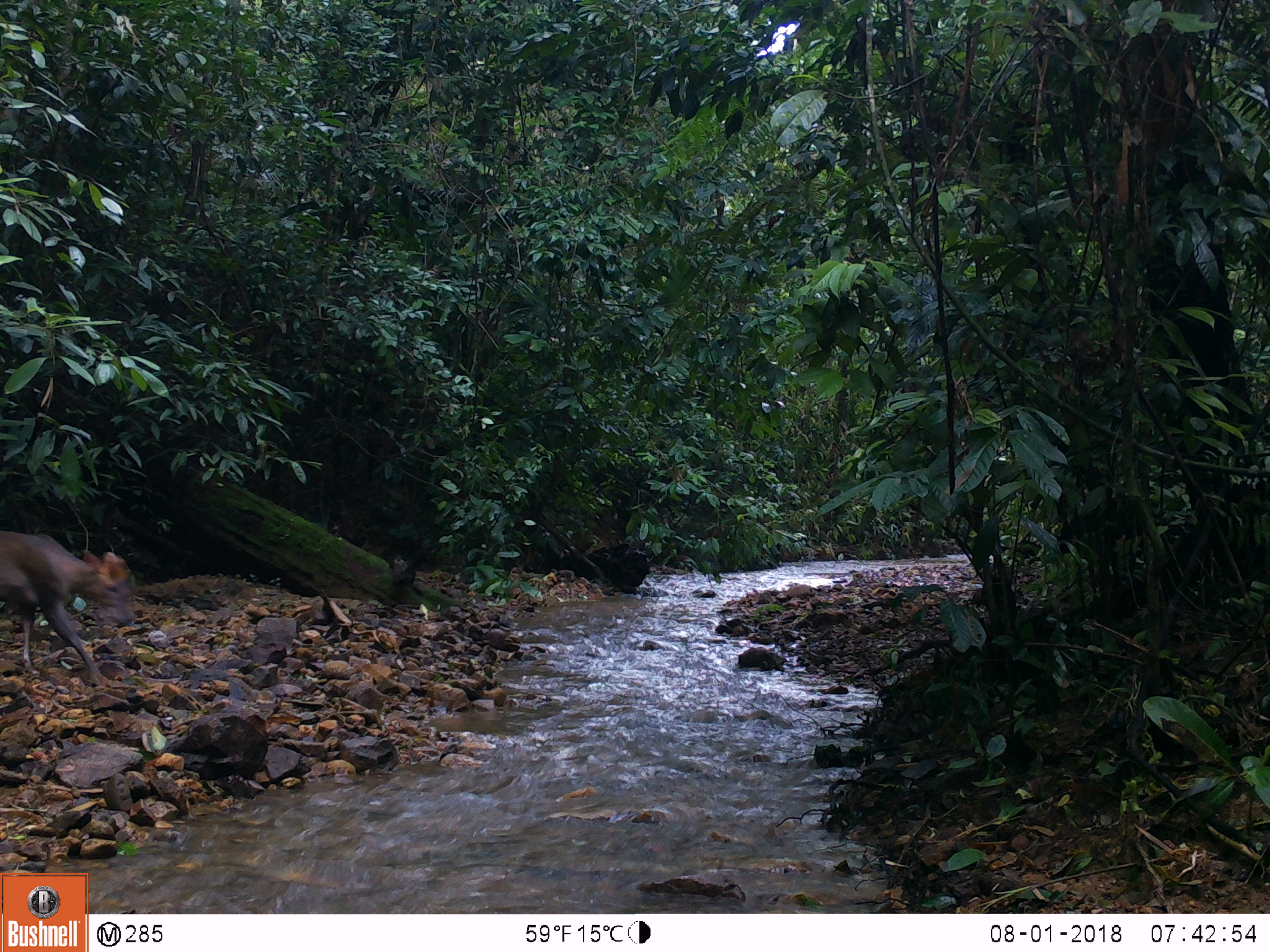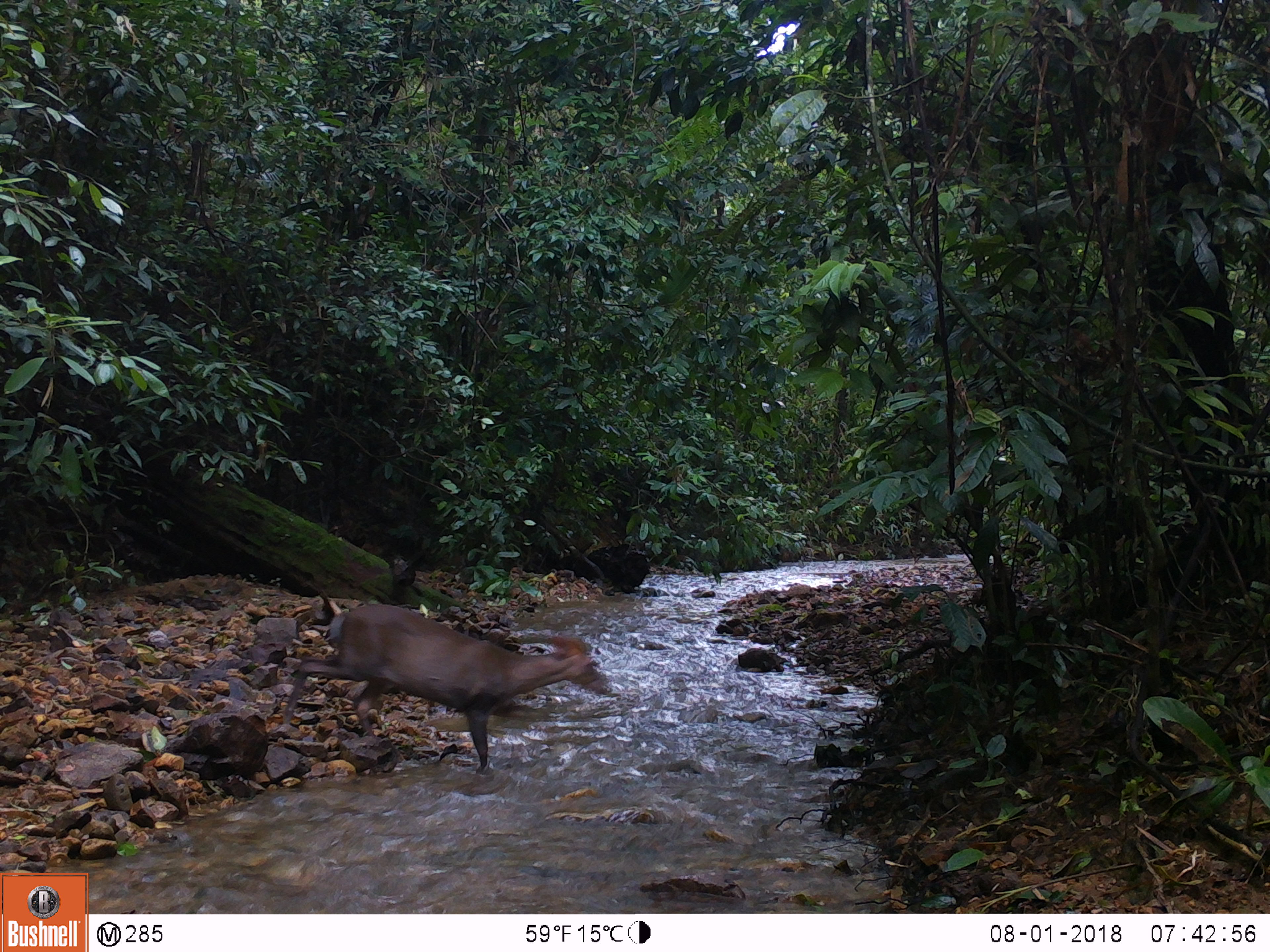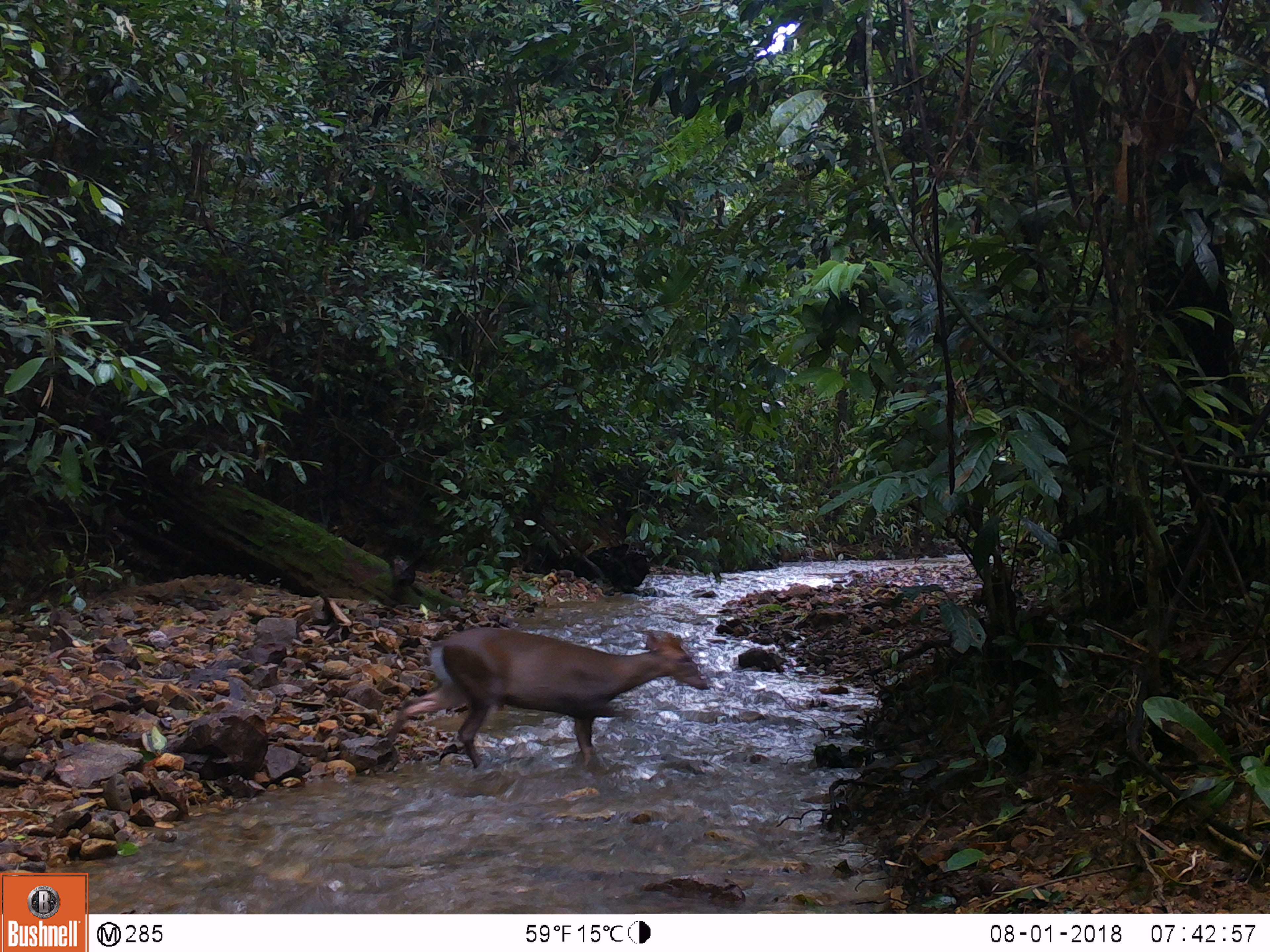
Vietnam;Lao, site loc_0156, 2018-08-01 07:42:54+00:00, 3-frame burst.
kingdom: Animalia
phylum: Chordata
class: Mammalia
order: Artiodactyla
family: Cervidae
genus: Muntiacus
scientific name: Muntiacus rooseveltorum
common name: roosevelt's muntjac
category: roosevelts muntjac group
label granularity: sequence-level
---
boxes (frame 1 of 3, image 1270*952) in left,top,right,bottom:
roosevelts muntjac group: 0,530,131,686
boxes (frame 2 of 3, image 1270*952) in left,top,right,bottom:
roosevelts muntjac group: 282,604,610,767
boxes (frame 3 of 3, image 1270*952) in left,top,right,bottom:
roosevelts muntjac group: 387,627,709,756